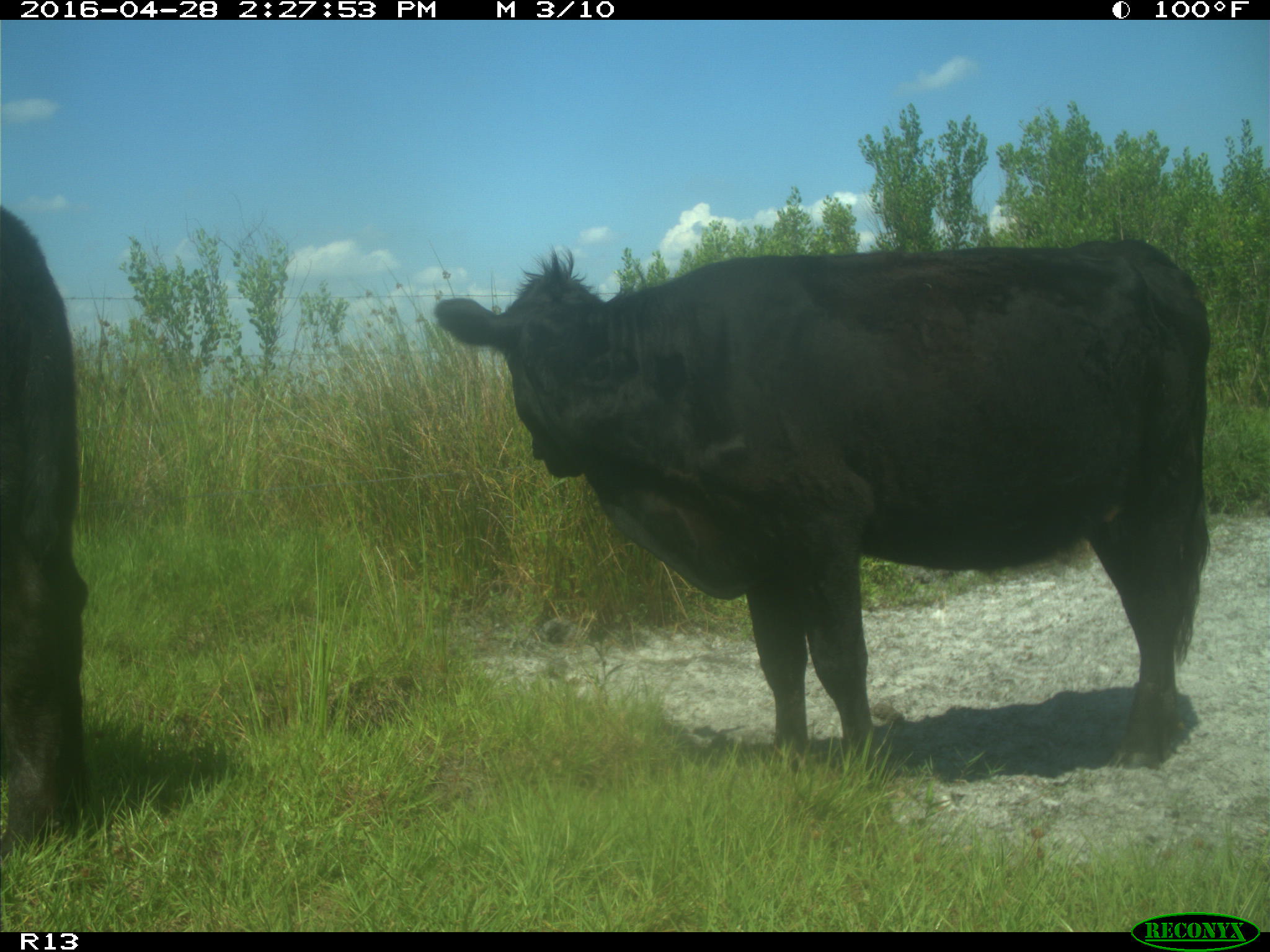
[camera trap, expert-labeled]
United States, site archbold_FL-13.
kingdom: Animalia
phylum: Chordata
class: Mammalia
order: Artiodactyla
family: Bovidae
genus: Bos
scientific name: Bos taurus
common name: domestic cow